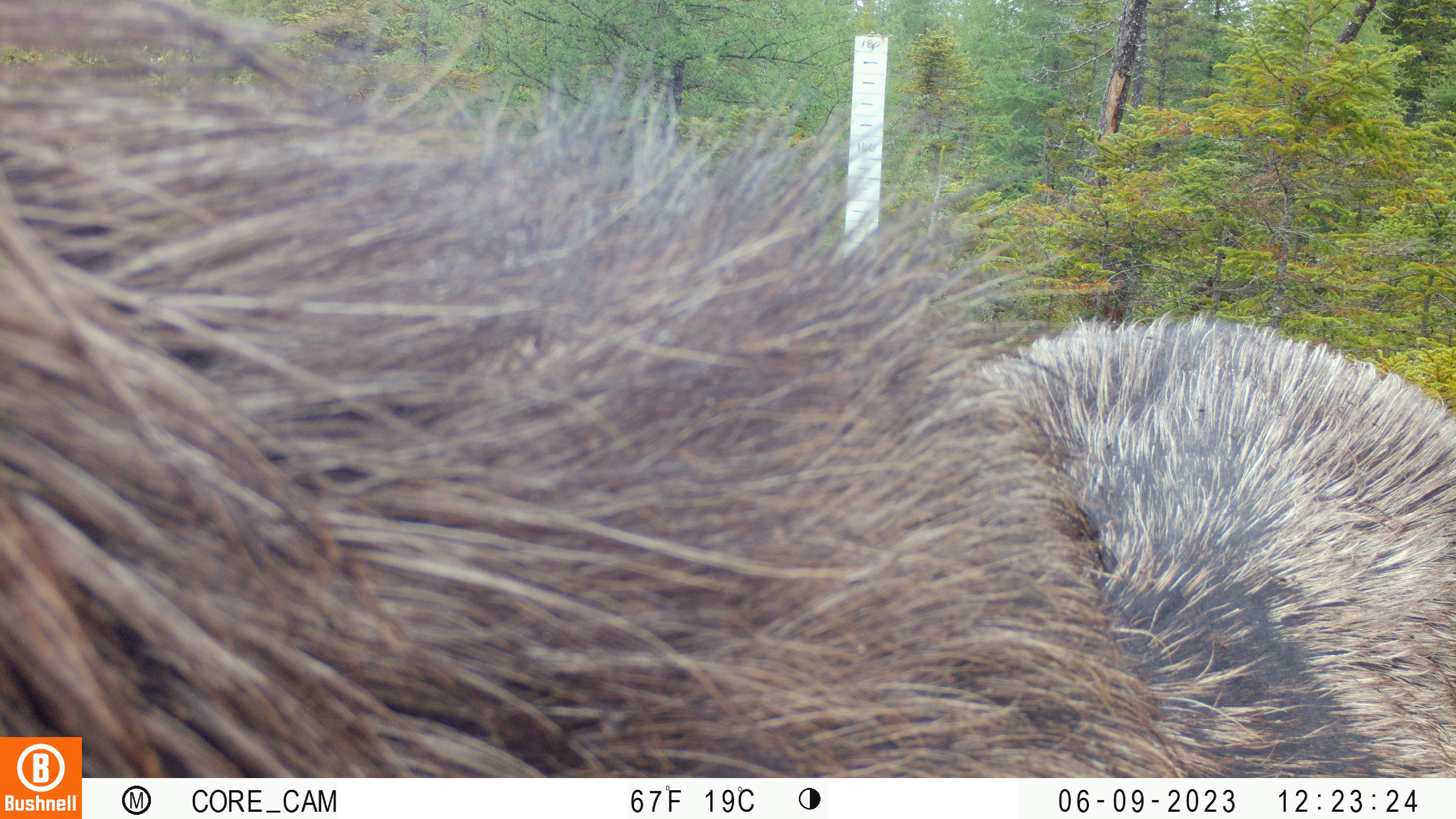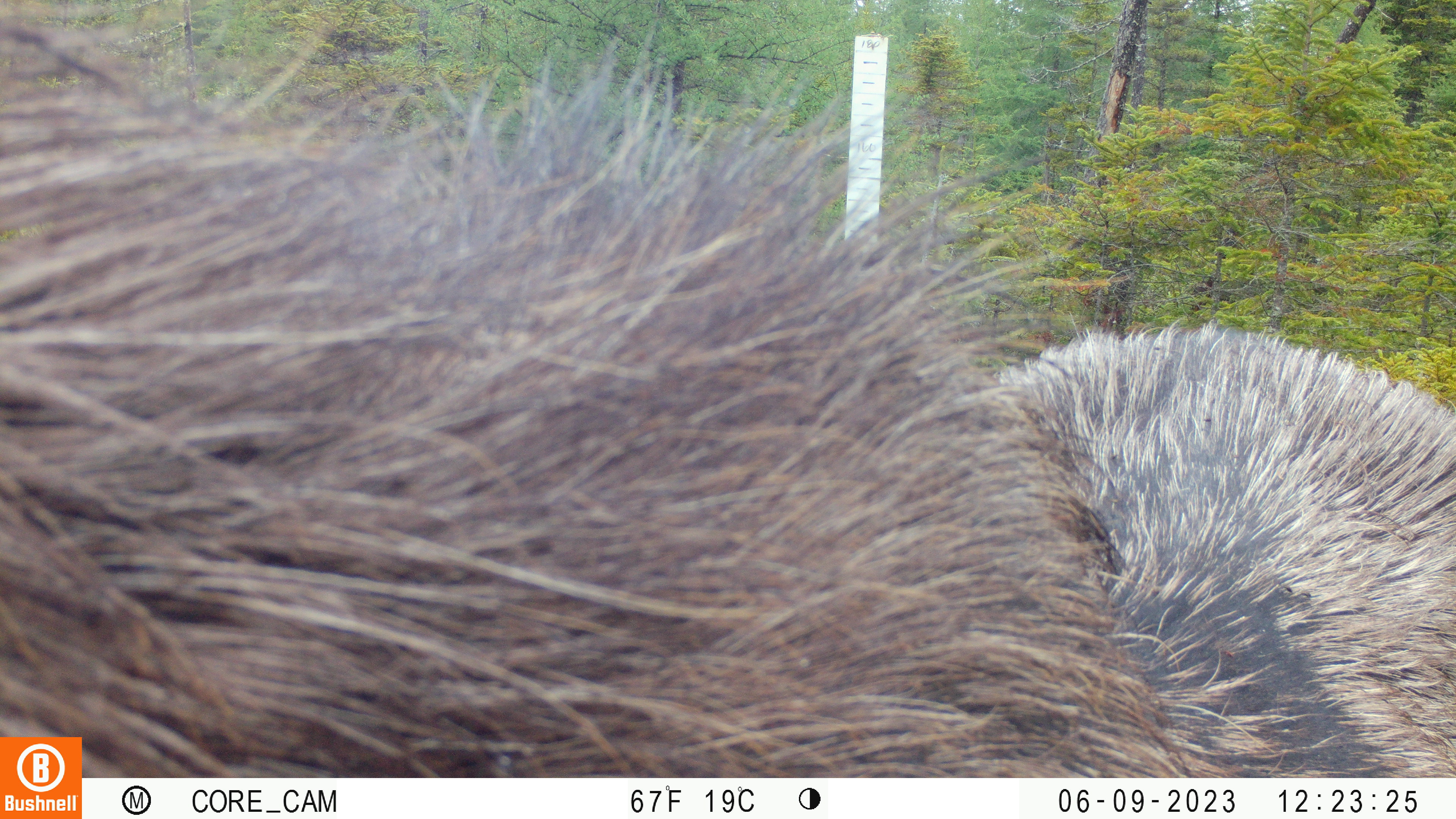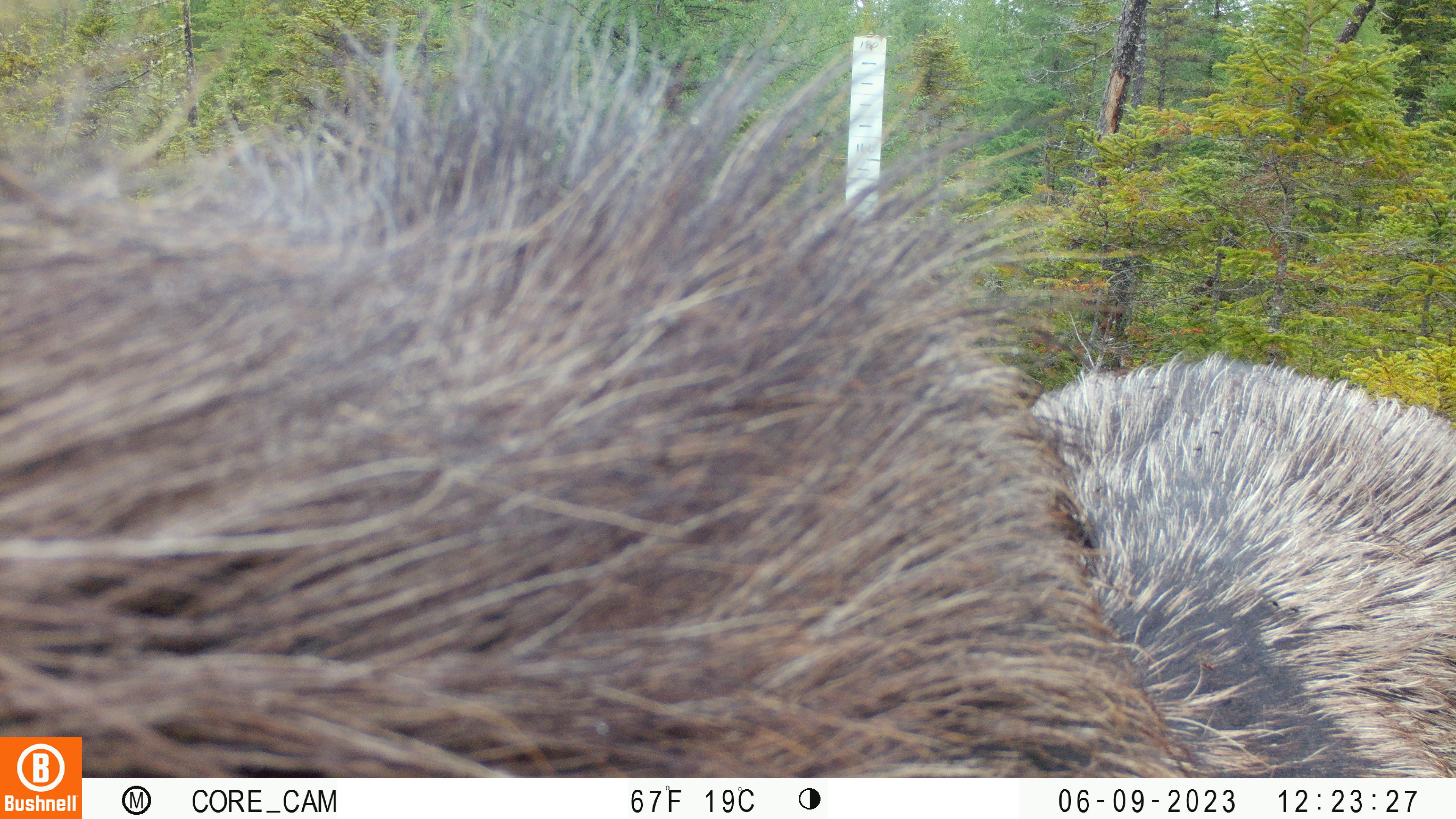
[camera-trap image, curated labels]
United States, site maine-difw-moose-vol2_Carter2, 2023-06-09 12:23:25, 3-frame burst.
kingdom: Animalia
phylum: Chordata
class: Mammalia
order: Artiodactyla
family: Cervidae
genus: Alces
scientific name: Alces alces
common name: moose